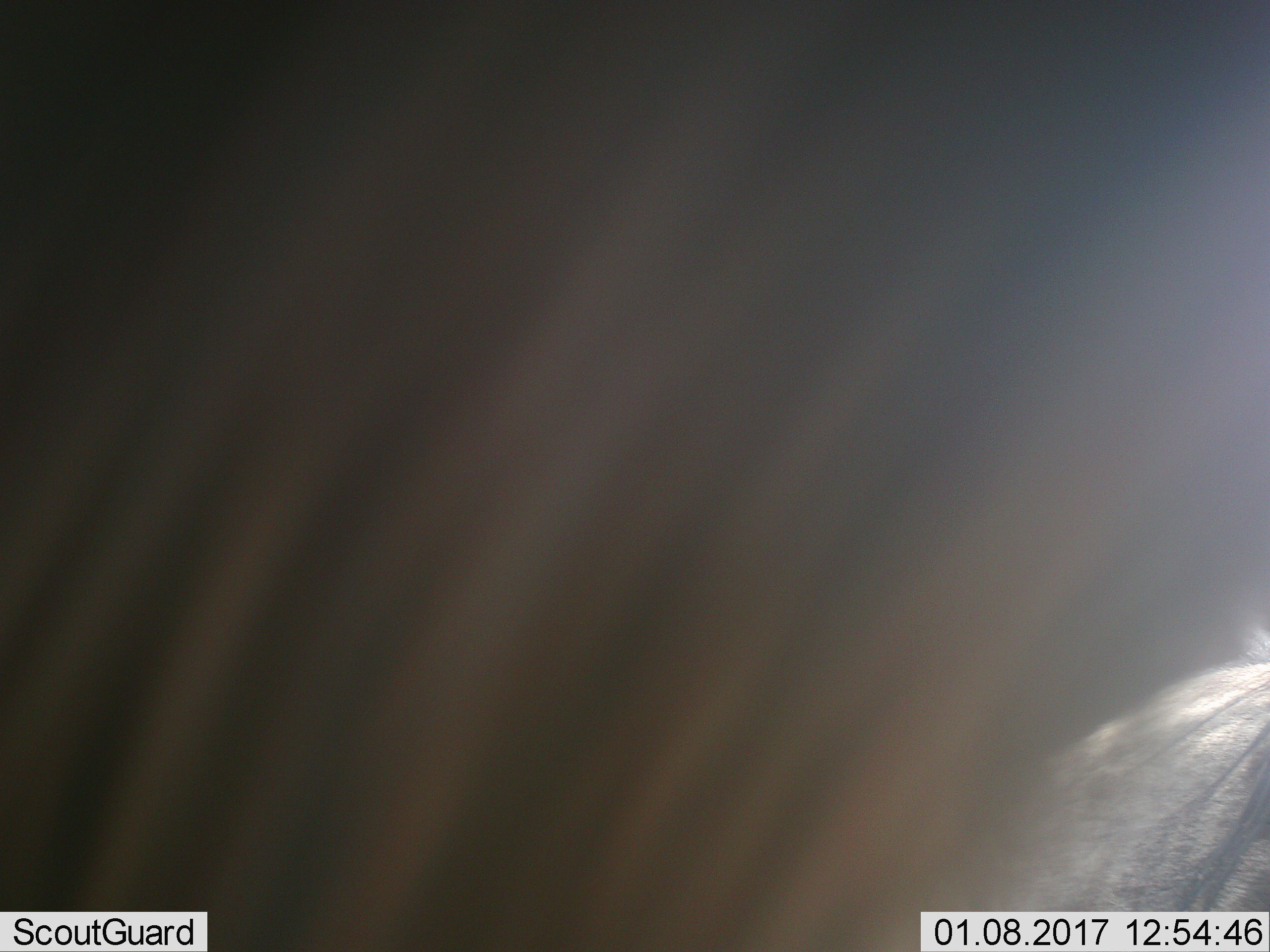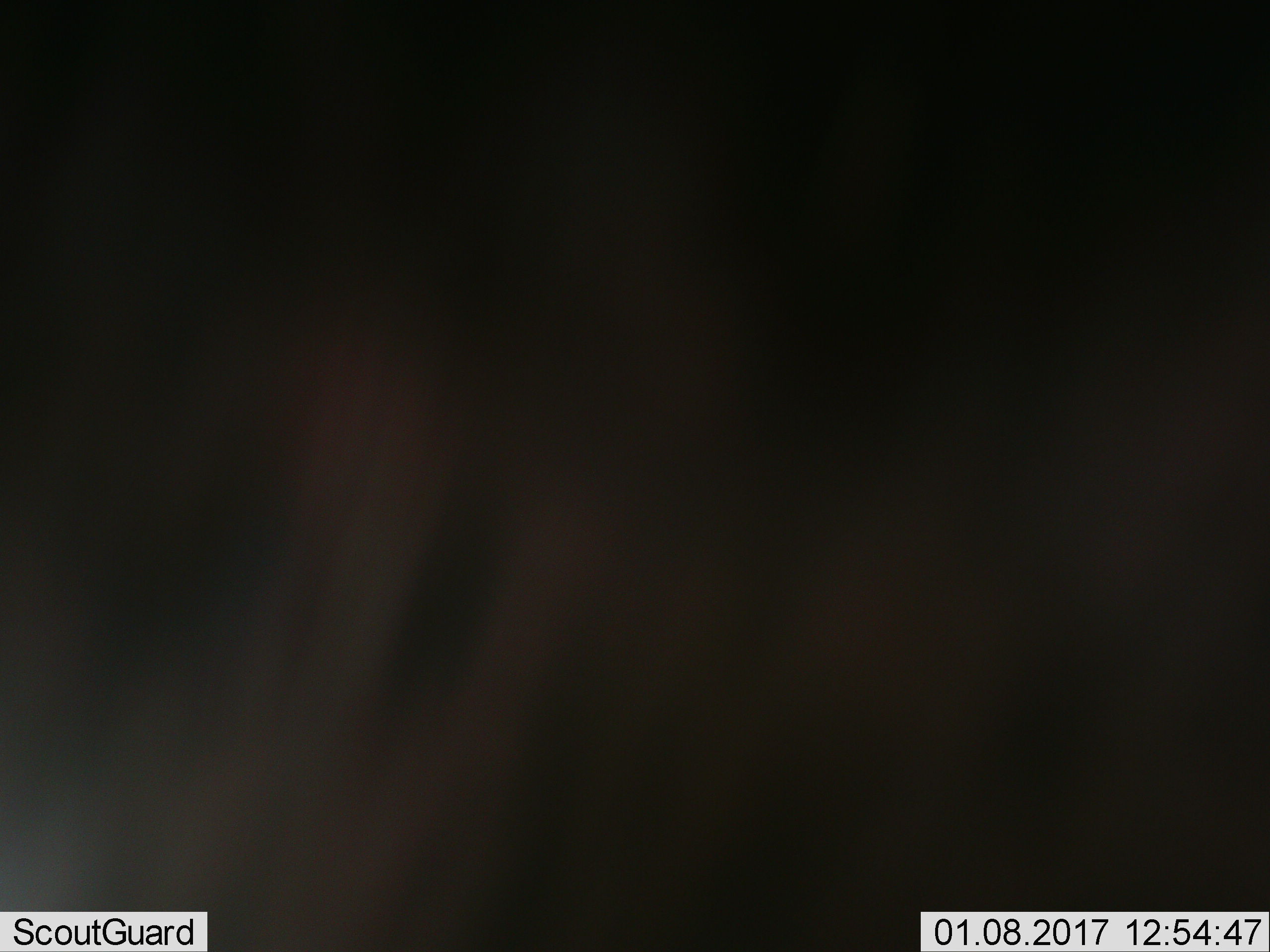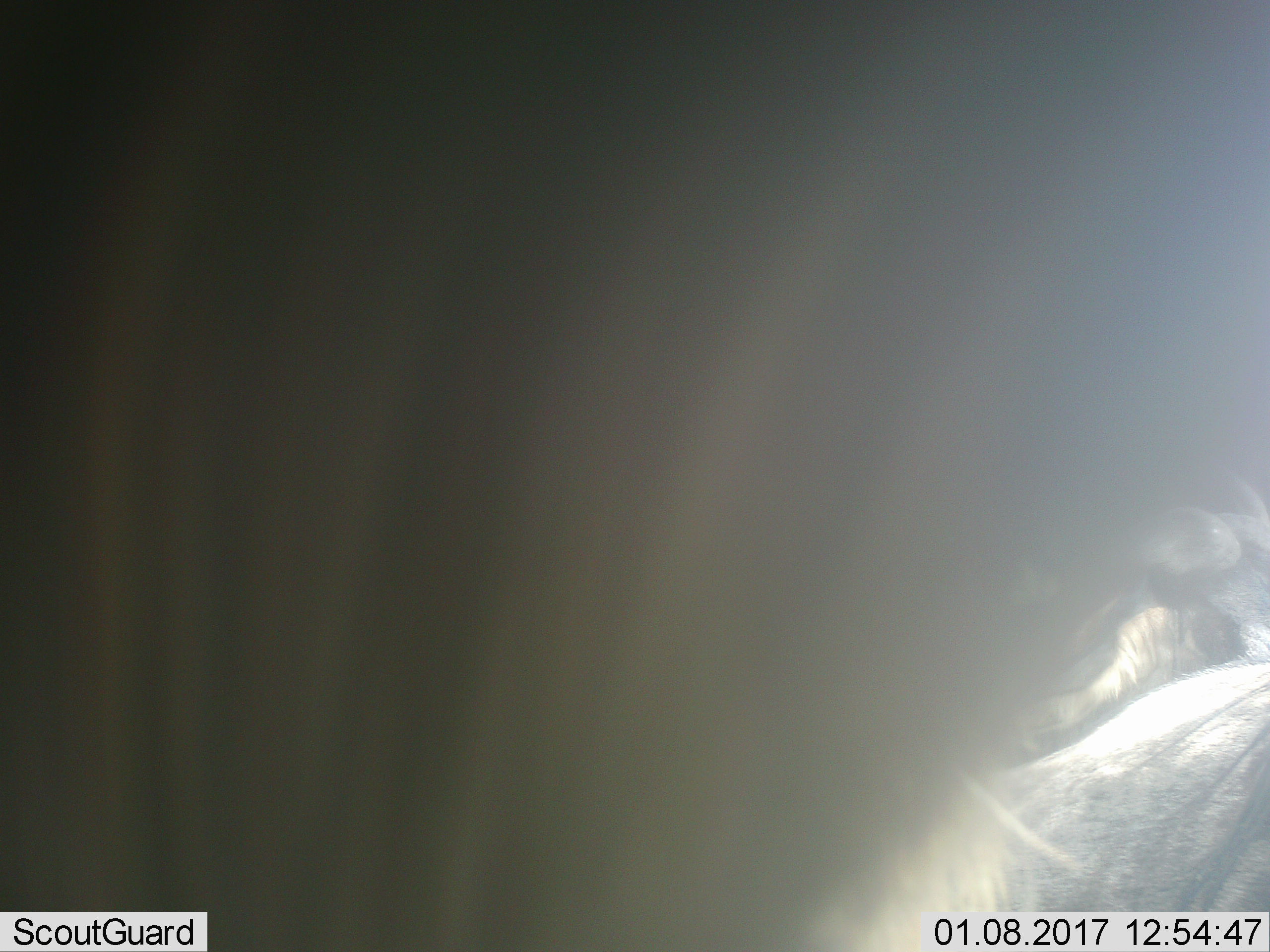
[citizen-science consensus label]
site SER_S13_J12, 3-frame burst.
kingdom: Animalia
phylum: Chordata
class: Mammalia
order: Artiodactyla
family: Bovidae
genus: Connochaetes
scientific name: Connochaetes taurinus taurinus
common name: blue wildebeest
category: wildebeestblue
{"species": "wildebeestblue (blue wildebeest) (Connochaetes taurinus taurinus)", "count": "2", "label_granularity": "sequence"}